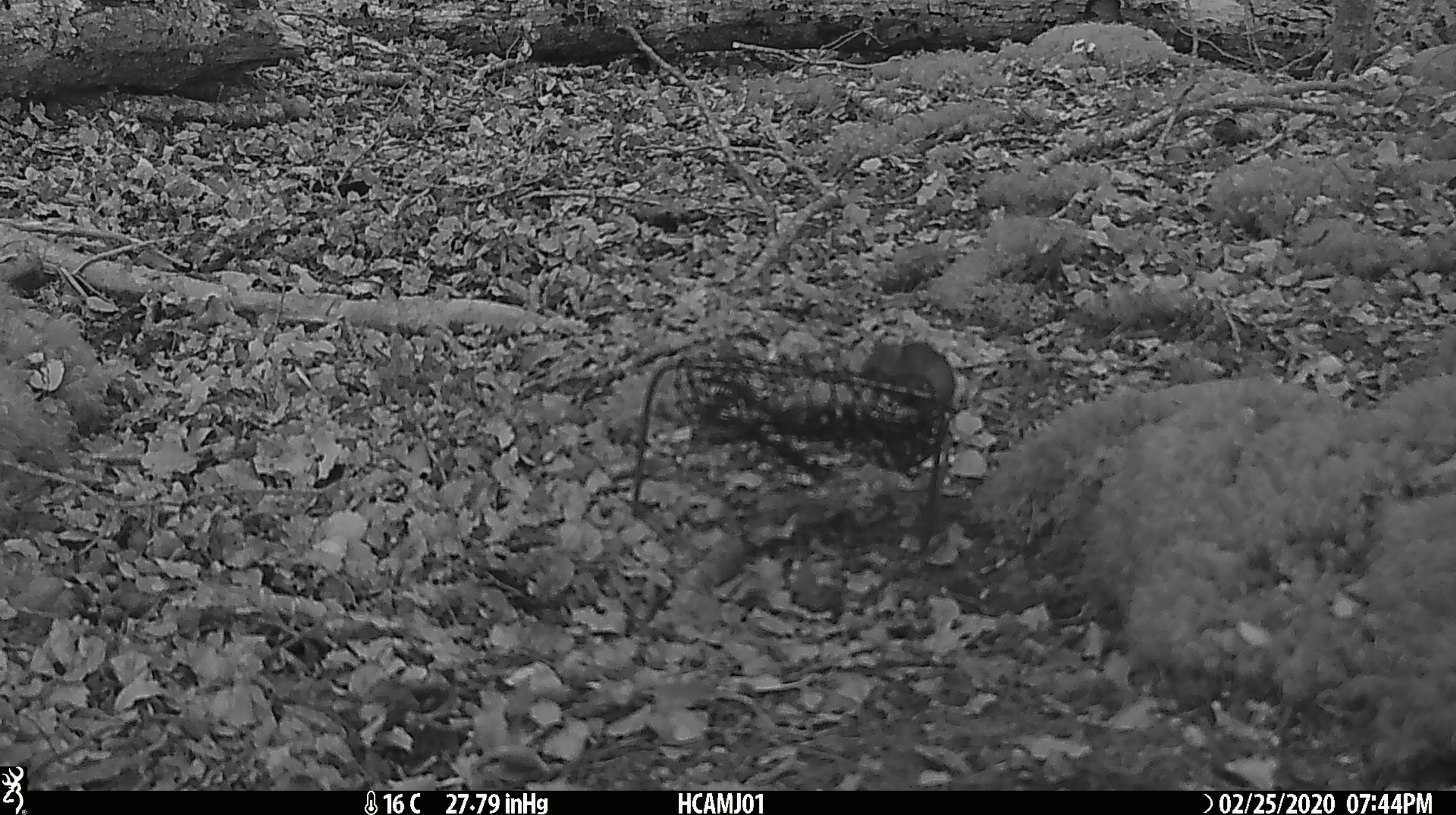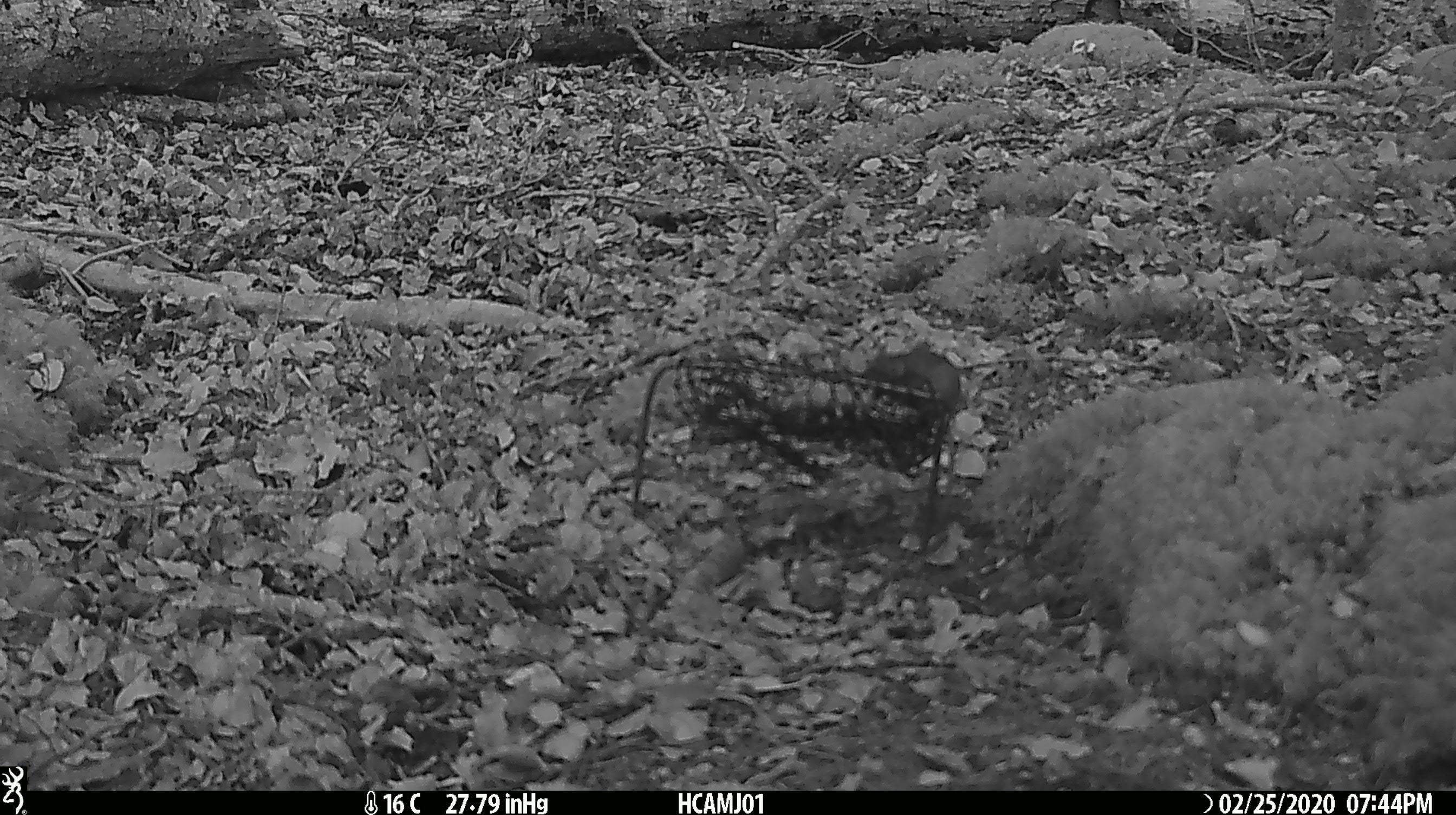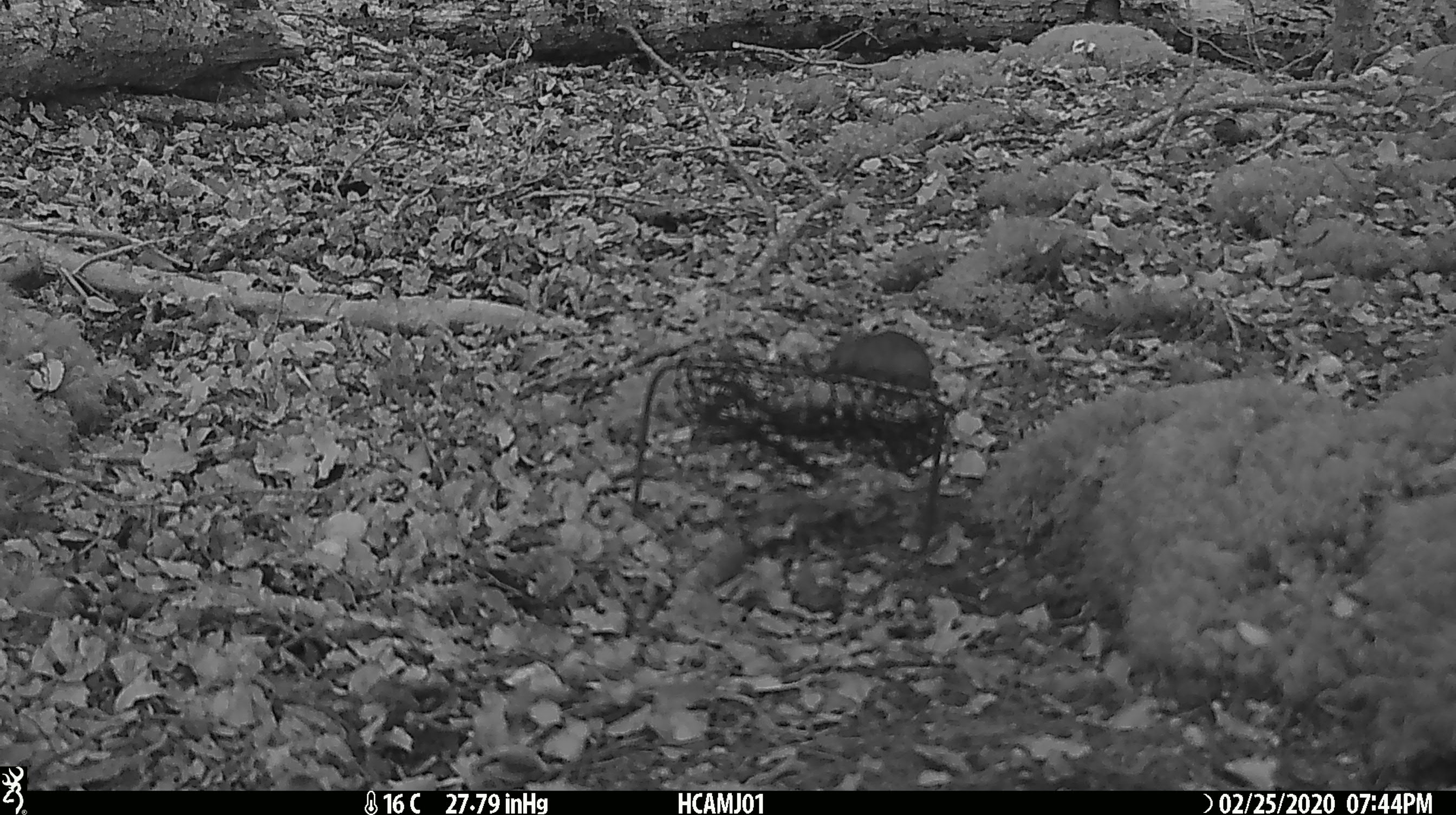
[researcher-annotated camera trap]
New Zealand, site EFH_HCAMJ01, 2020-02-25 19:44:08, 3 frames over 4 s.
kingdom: Animalia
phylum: Chordata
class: Mammalia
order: Rodentia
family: Muridae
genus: Mus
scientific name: Mus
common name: mouse